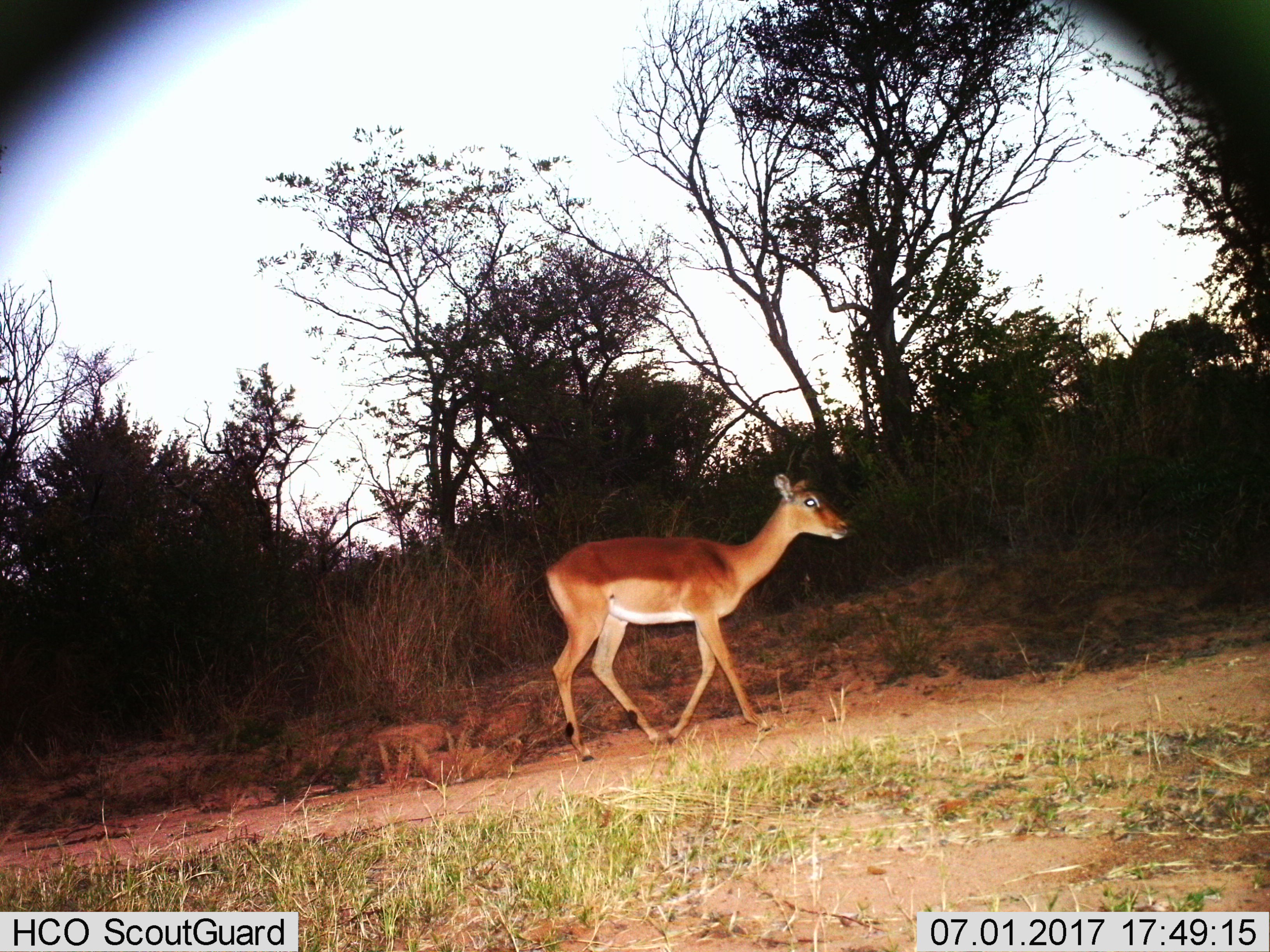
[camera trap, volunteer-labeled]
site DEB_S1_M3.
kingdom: Animalia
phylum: Chordata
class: Mammalia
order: Artiodactyla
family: Bovidae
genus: Aepyceros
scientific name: Aepyceros melampus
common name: impala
Impala (Aepyceros melampus), count 1. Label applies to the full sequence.